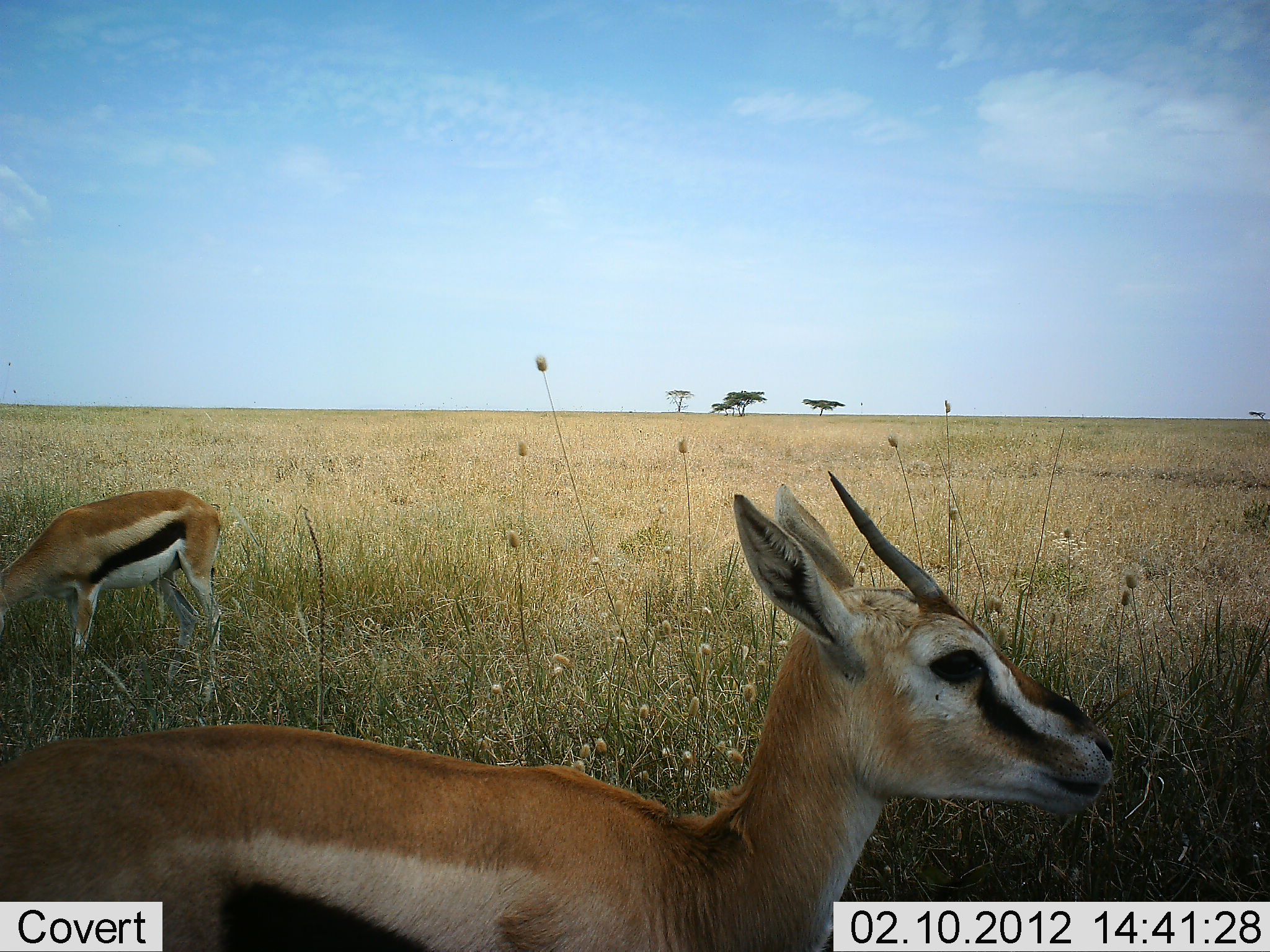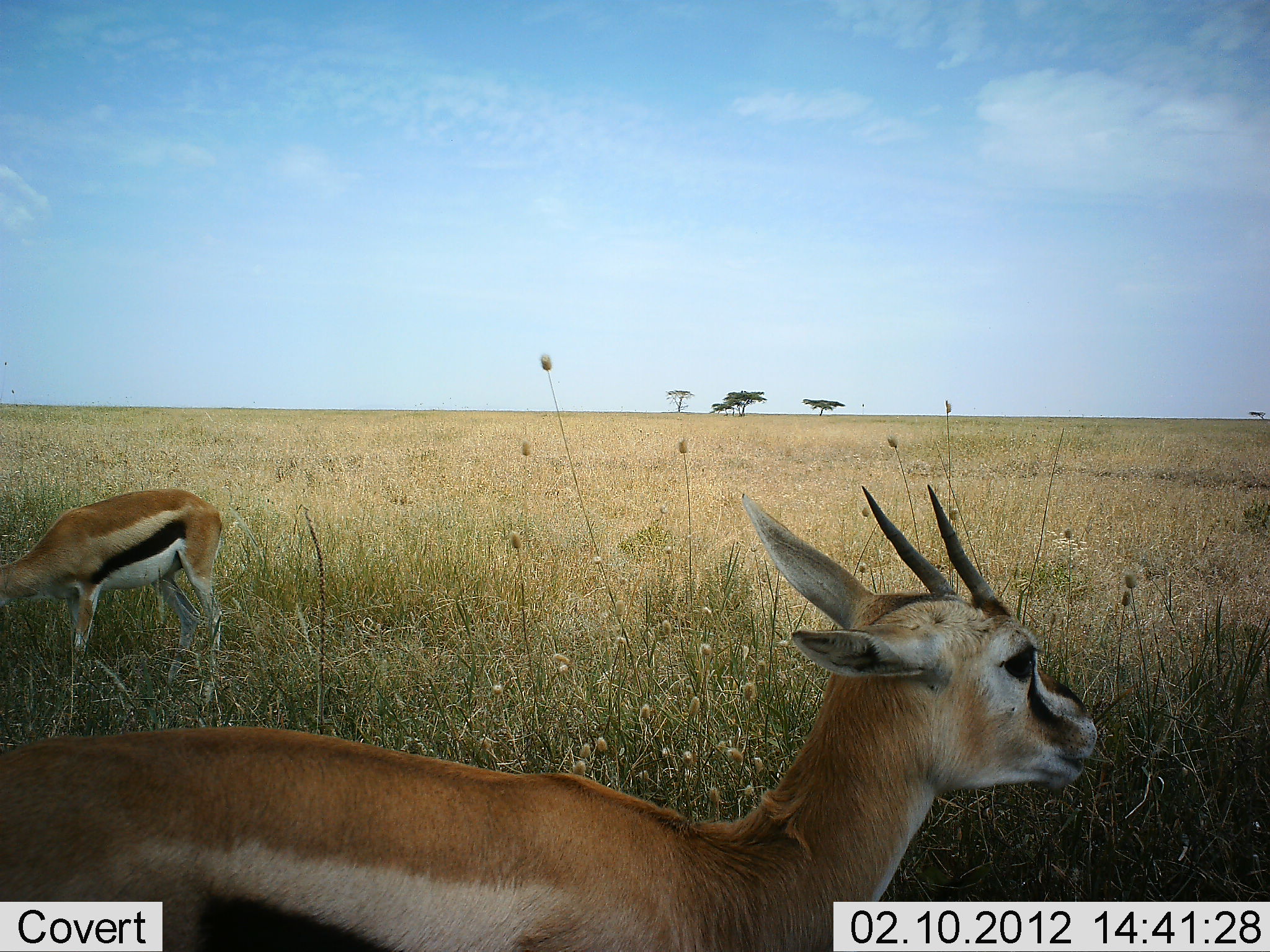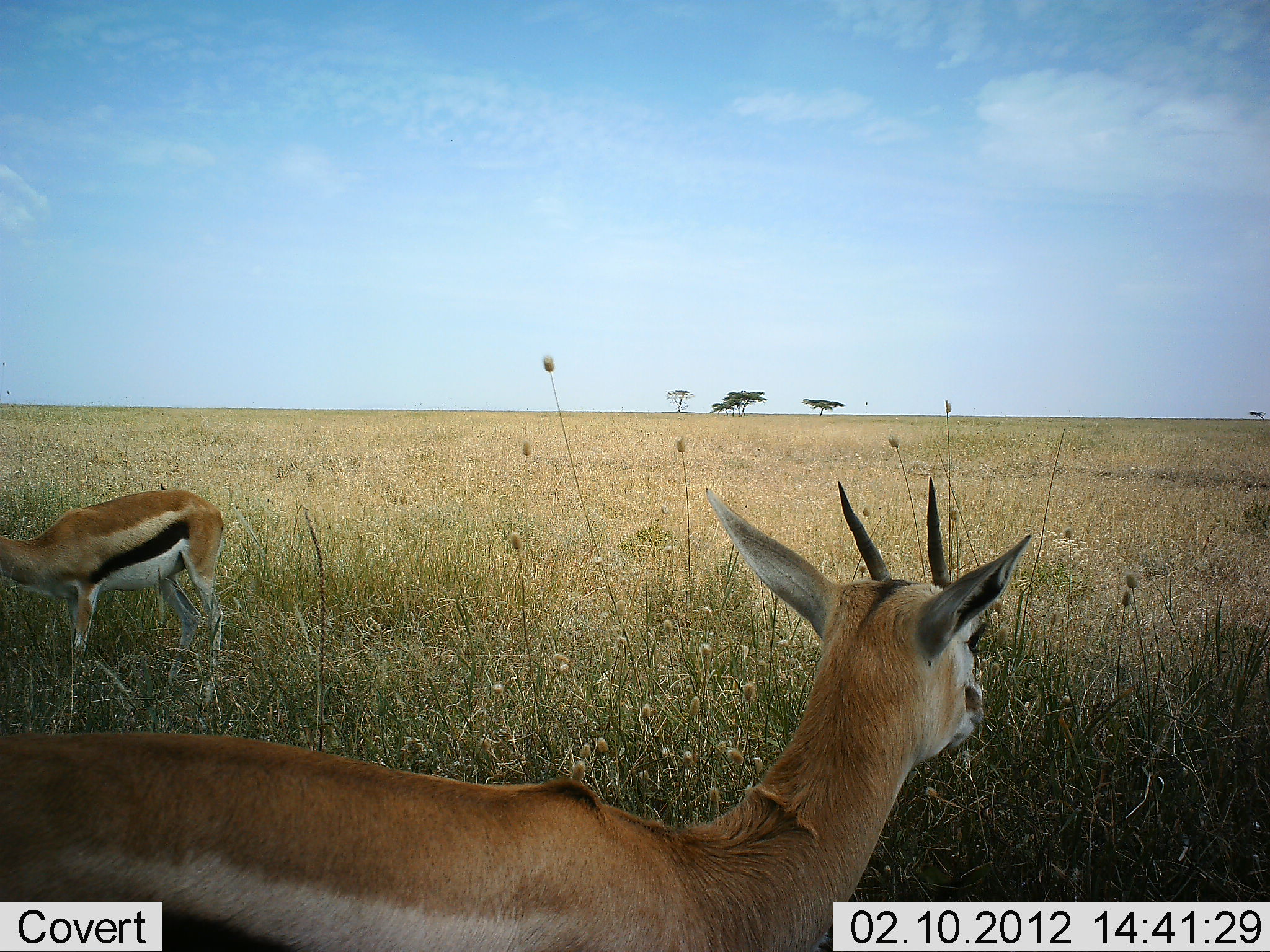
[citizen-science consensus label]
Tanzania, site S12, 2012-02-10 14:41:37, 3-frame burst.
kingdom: Animalia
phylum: Chordata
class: Mammalia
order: Artiodactyla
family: Bovidae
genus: Eudorcas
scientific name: Eudorcas thomsonii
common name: thomson's gazelle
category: gazellethomsons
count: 2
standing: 79%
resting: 5%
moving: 5%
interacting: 0%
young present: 0%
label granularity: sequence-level